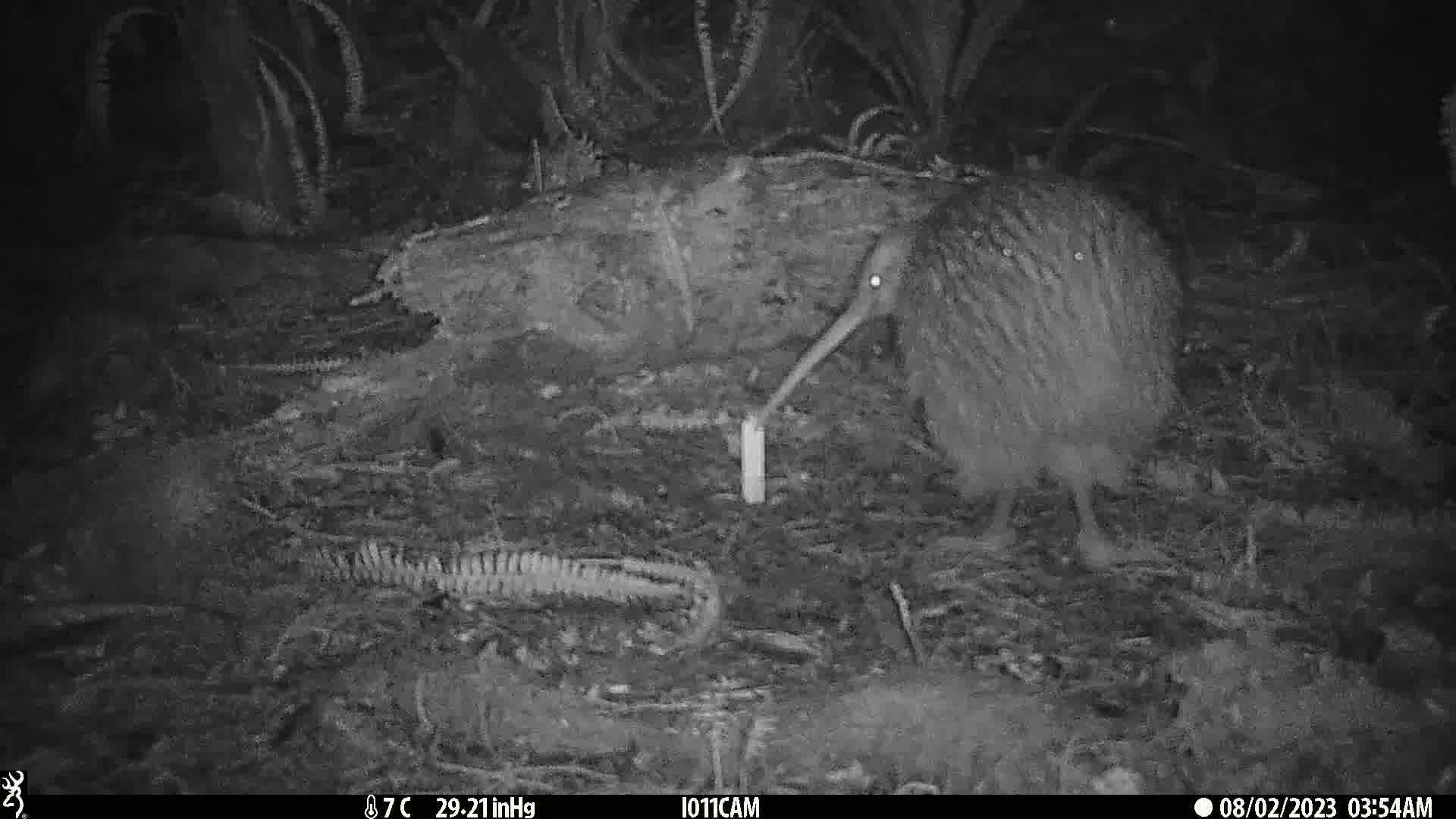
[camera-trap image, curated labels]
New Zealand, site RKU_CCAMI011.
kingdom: Animalia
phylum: Chordata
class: Aves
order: Apterygiformes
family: Apterygidae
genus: Apteryx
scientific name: Apteryx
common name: kiwi